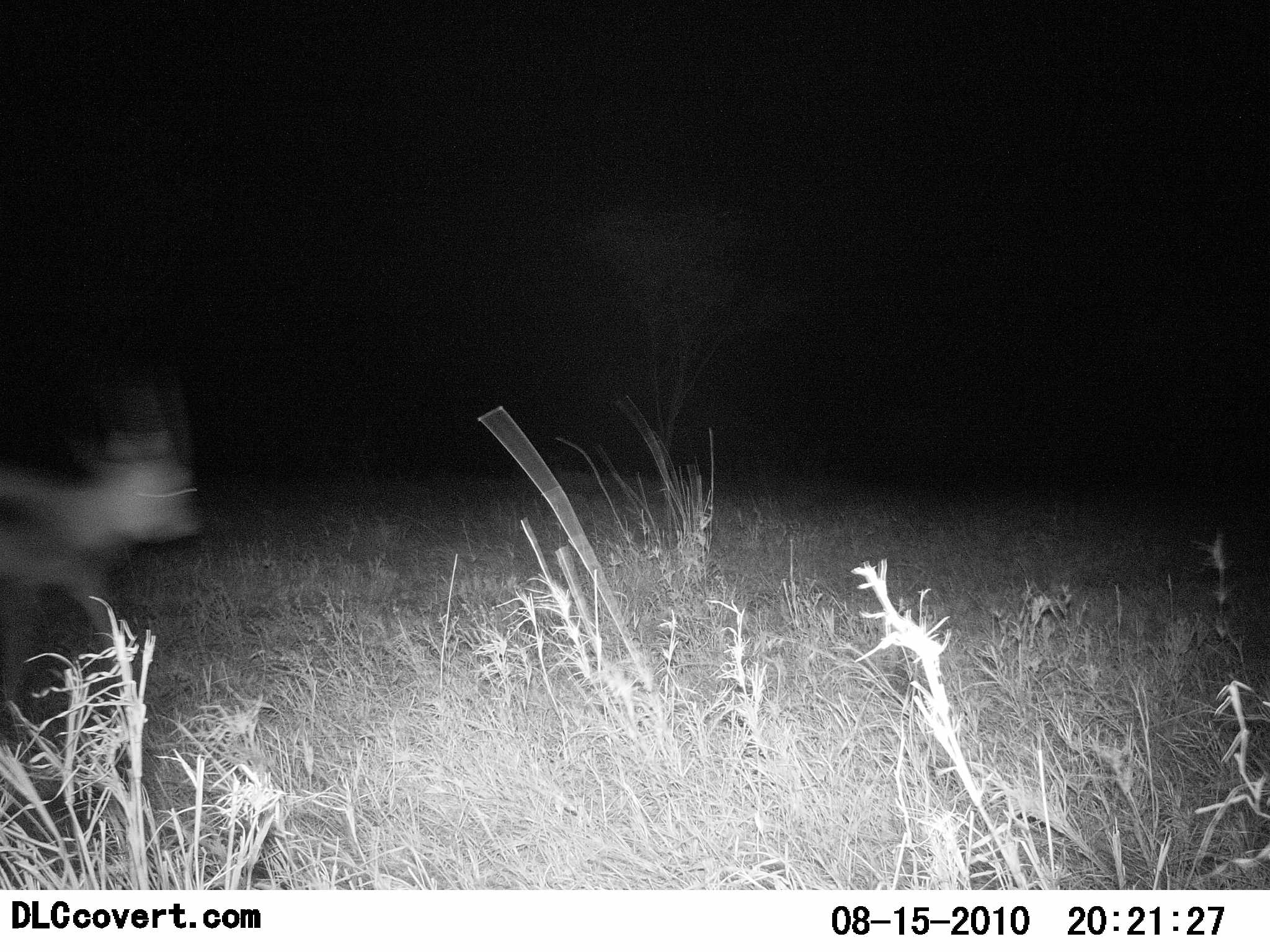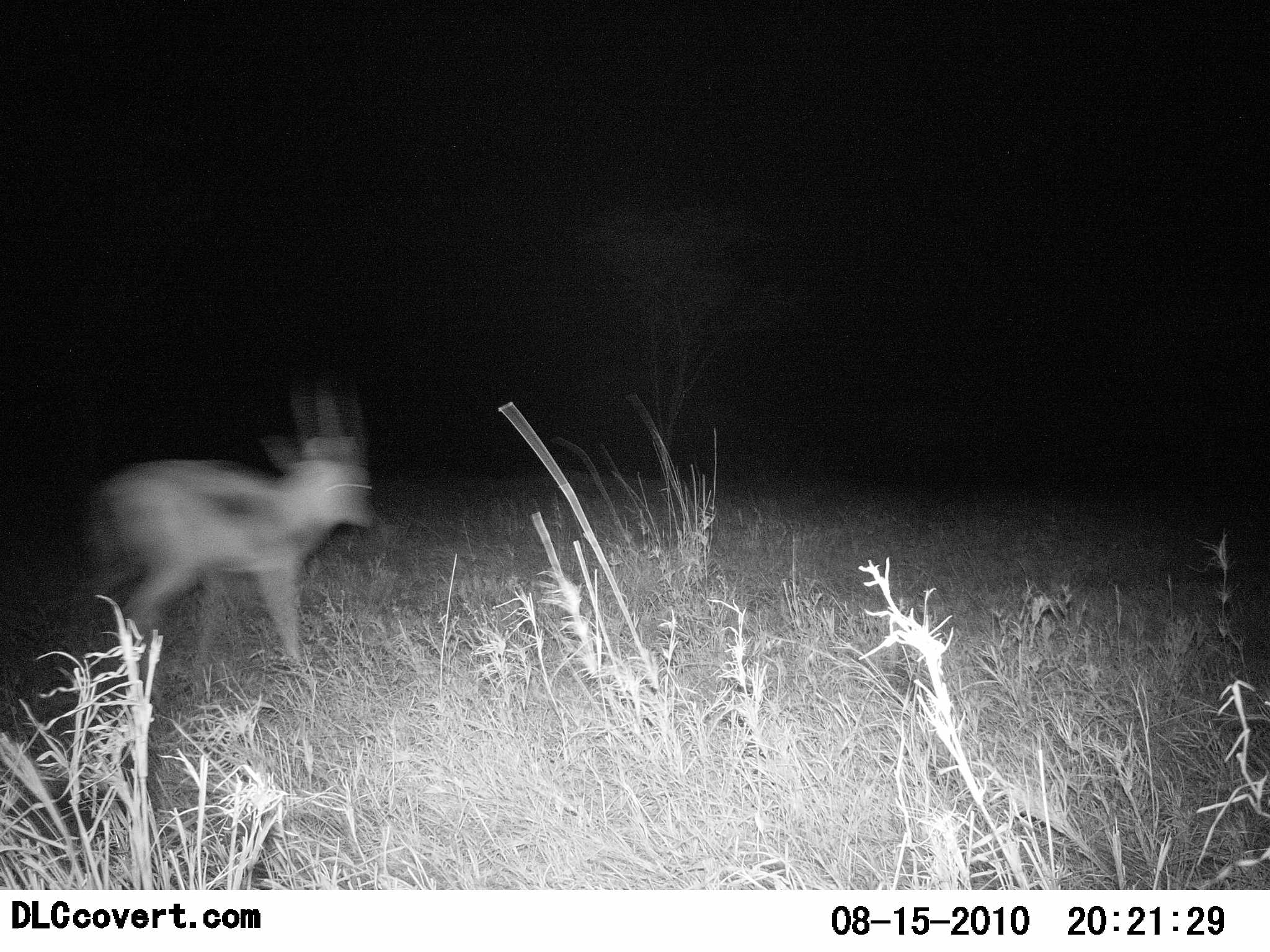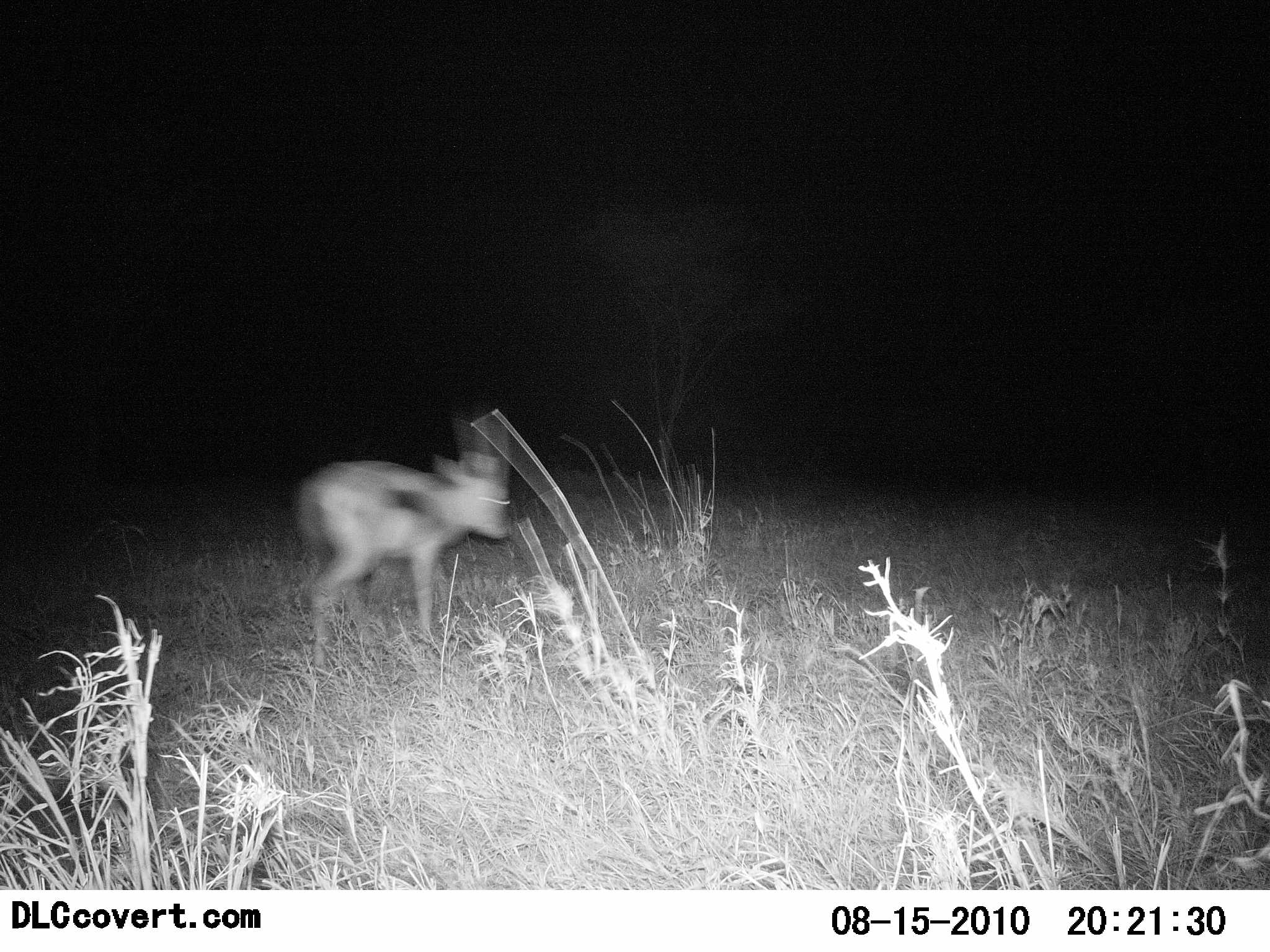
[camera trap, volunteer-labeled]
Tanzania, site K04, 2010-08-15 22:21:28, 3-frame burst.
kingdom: Animalia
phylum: Chordata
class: Mammalia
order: Artiodactyla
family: Bovidae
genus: Eudorcas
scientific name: Eudorcas thomsonii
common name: thomson's gazelle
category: gazellethomsons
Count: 1.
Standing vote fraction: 0%.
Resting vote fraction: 0%.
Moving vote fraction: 94%.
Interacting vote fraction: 0%.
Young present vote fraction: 0%.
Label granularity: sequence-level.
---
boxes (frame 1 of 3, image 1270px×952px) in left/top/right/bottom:
animal: 0/374/199/707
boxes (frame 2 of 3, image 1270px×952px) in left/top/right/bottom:
animal: 74/370/379/685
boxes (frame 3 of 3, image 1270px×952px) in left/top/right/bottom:
animal: 289/409/519/671